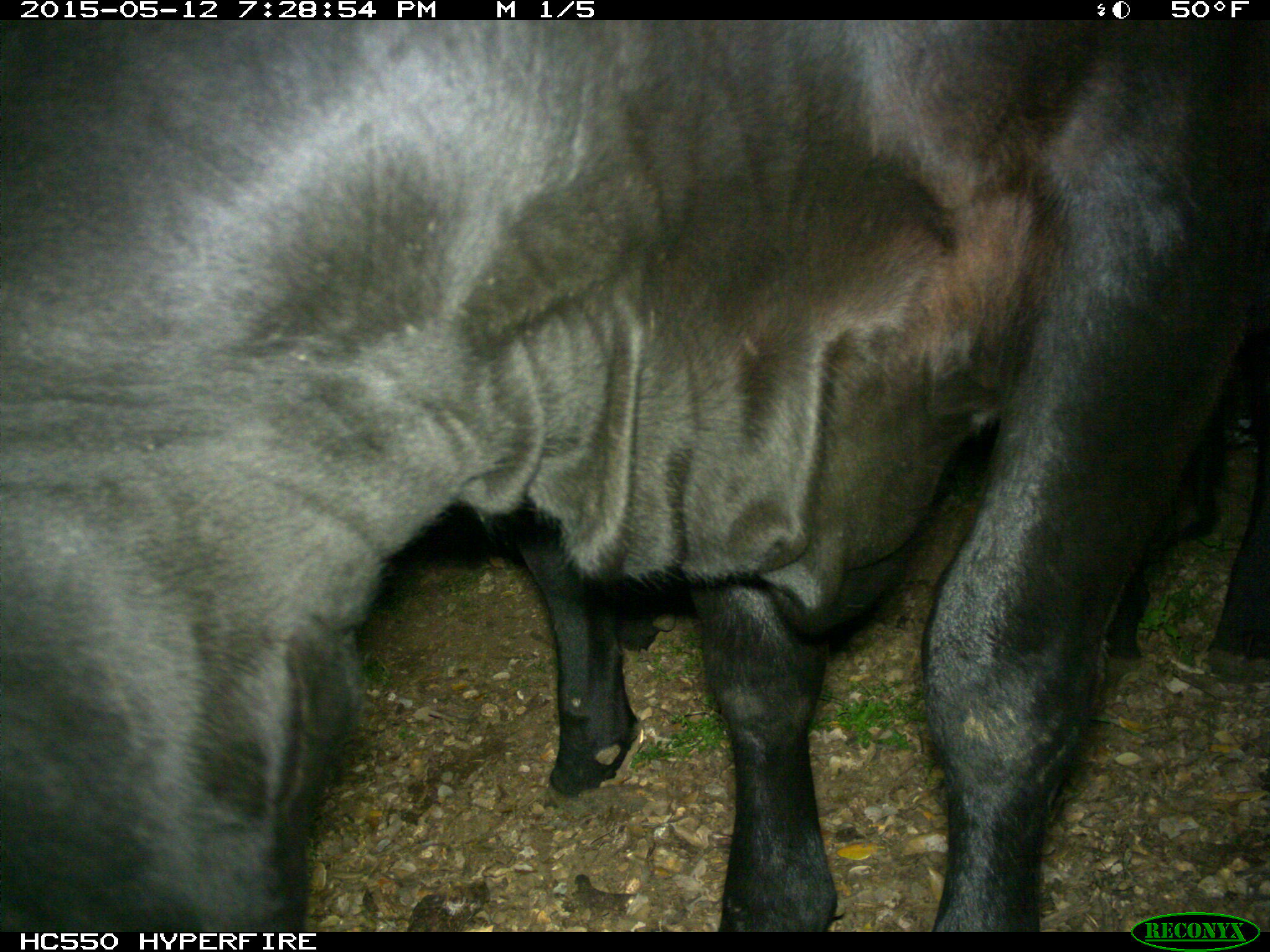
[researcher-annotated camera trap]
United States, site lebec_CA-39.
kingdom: Animalia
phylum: Chordata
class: Mammalia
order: Artiodactyla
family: Bovidae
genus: Bos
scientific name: Bos taurus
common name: domestic cow